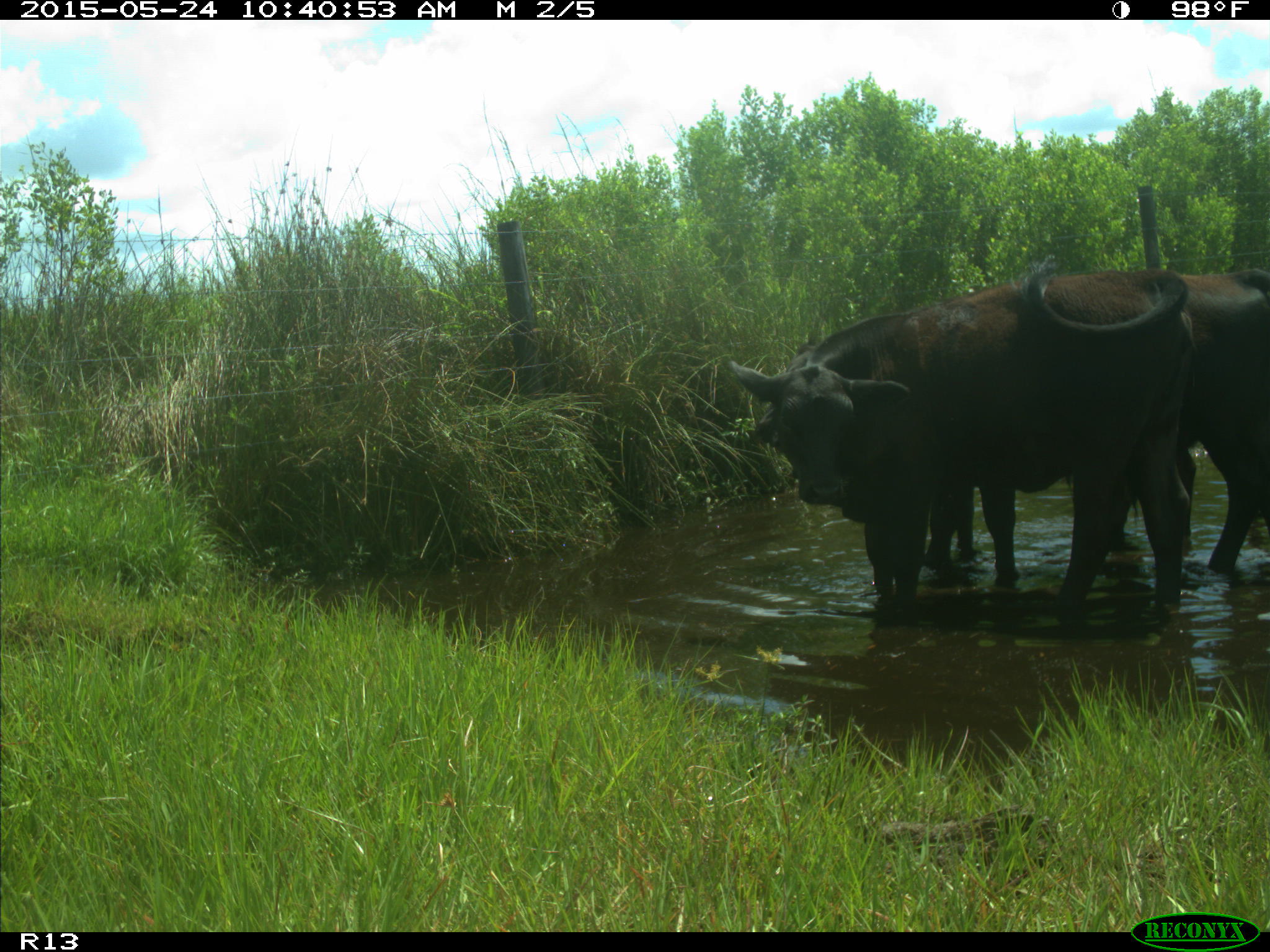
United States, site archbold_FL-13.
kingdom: Animalia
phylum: Chordata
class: Mammalia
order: Artiodactyla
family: Bovidae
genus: Bos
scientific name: Bos taurus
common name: domestic cow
Bos taurus (domestic cow).